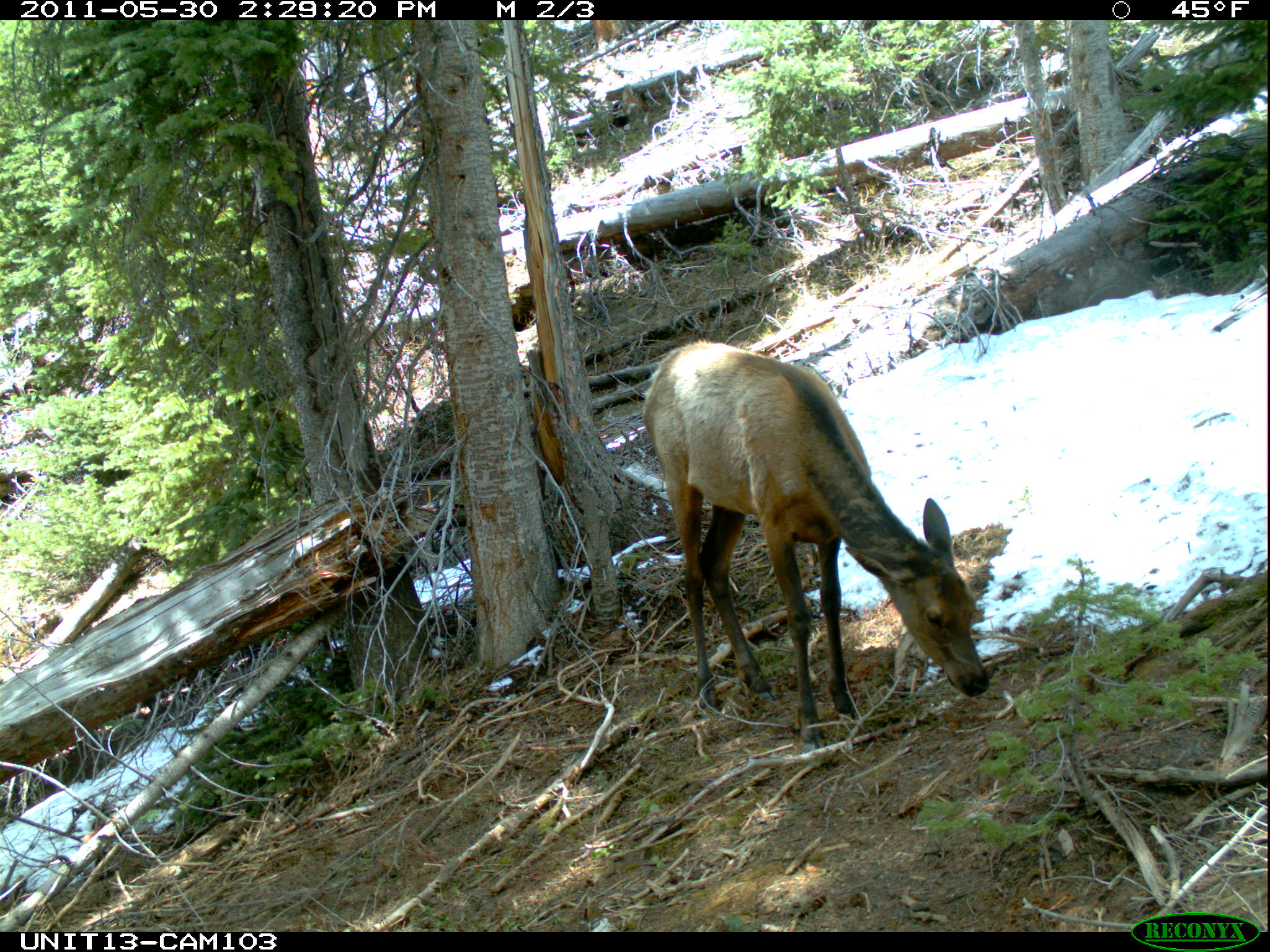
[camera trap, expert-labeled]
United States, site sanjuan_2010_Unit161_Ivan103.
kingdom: Animalia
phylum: Chordata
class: Mammalia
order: Artiodactyla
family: Cervidae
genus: Cervus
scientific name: Cervus elaphus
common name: red deer